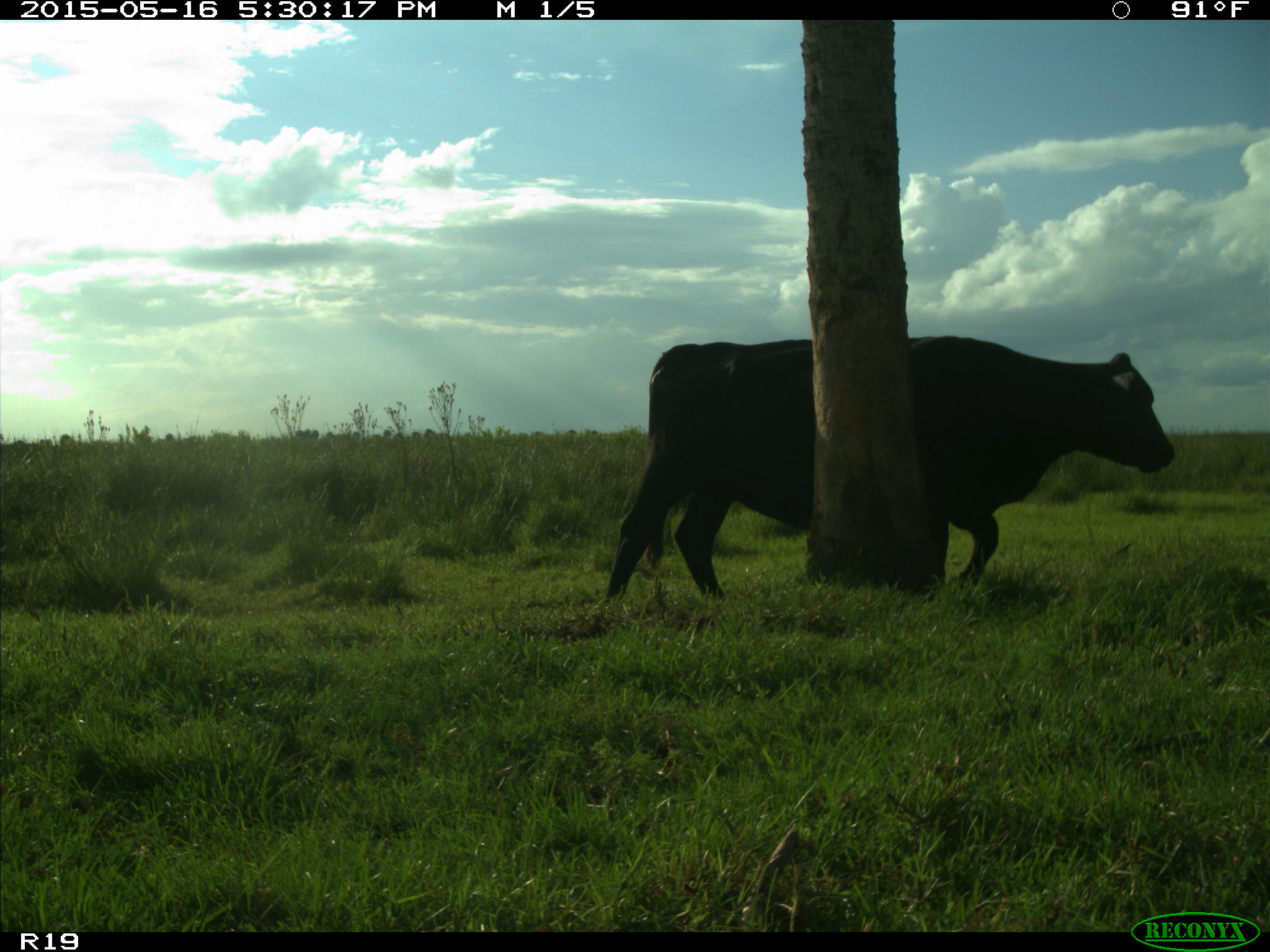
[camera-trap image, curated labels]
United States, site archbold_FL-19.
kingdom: Animalia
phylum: Chordata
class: Mammalia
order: Artiodactyla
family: Bovidae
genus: Bos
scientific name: Bos taurus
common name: domestic cow